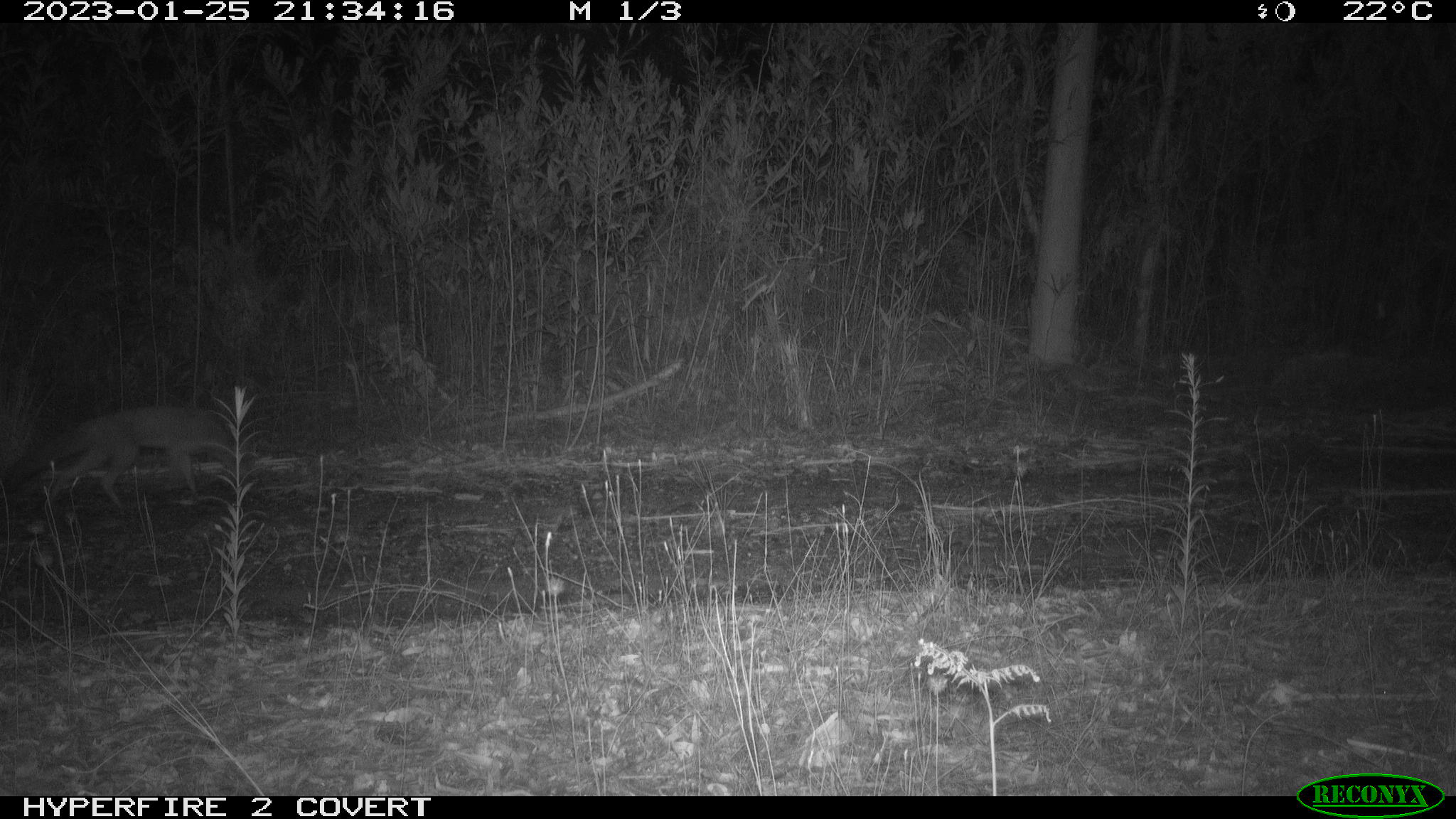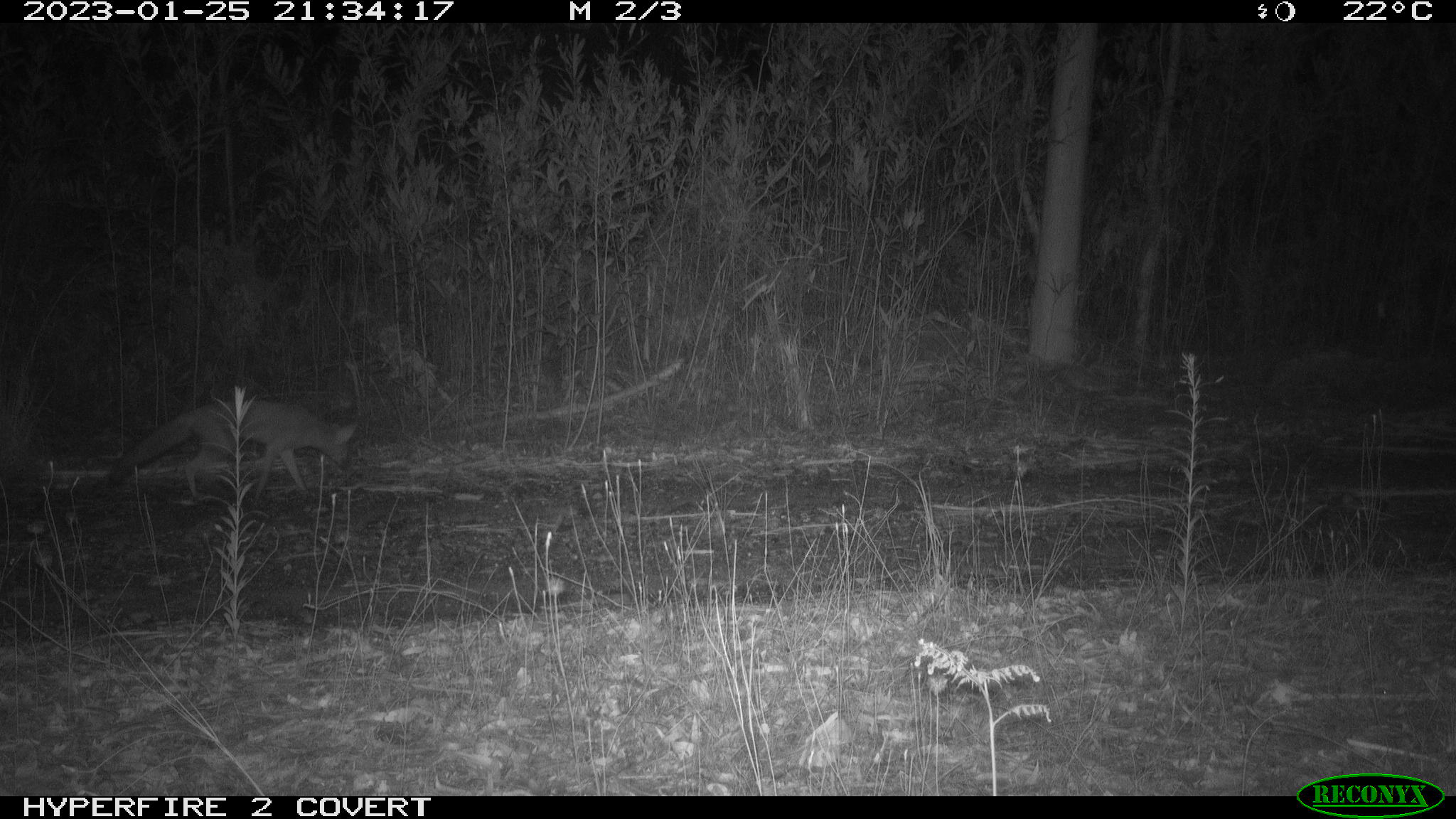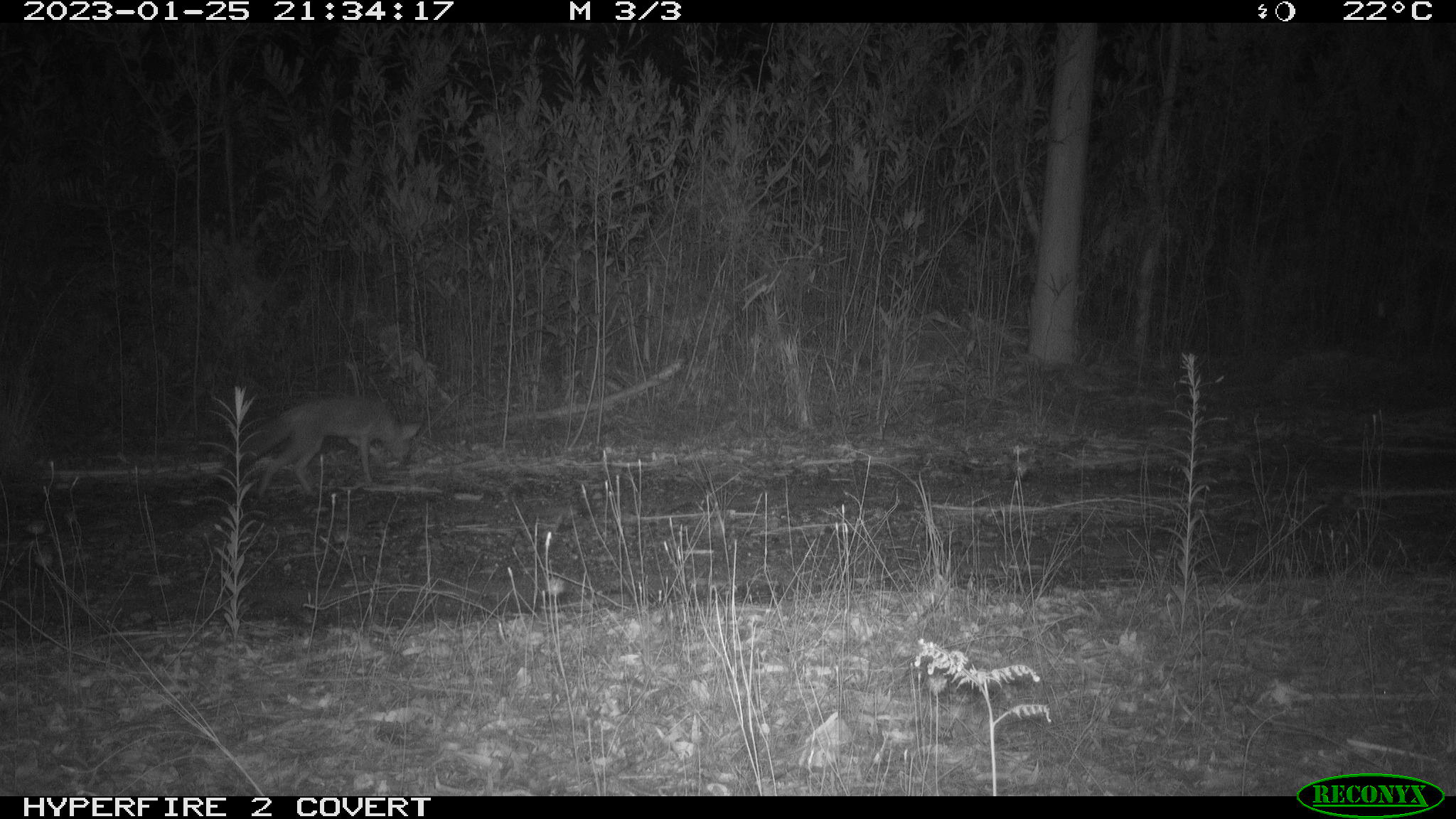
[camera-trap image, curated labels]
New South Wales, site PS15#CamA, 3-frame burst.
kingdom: Animalia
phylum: Chordata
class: Mammalia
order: Carnivora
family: Canidae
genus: Vulpes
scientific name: Vulpes vulpes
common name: red fox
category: fox